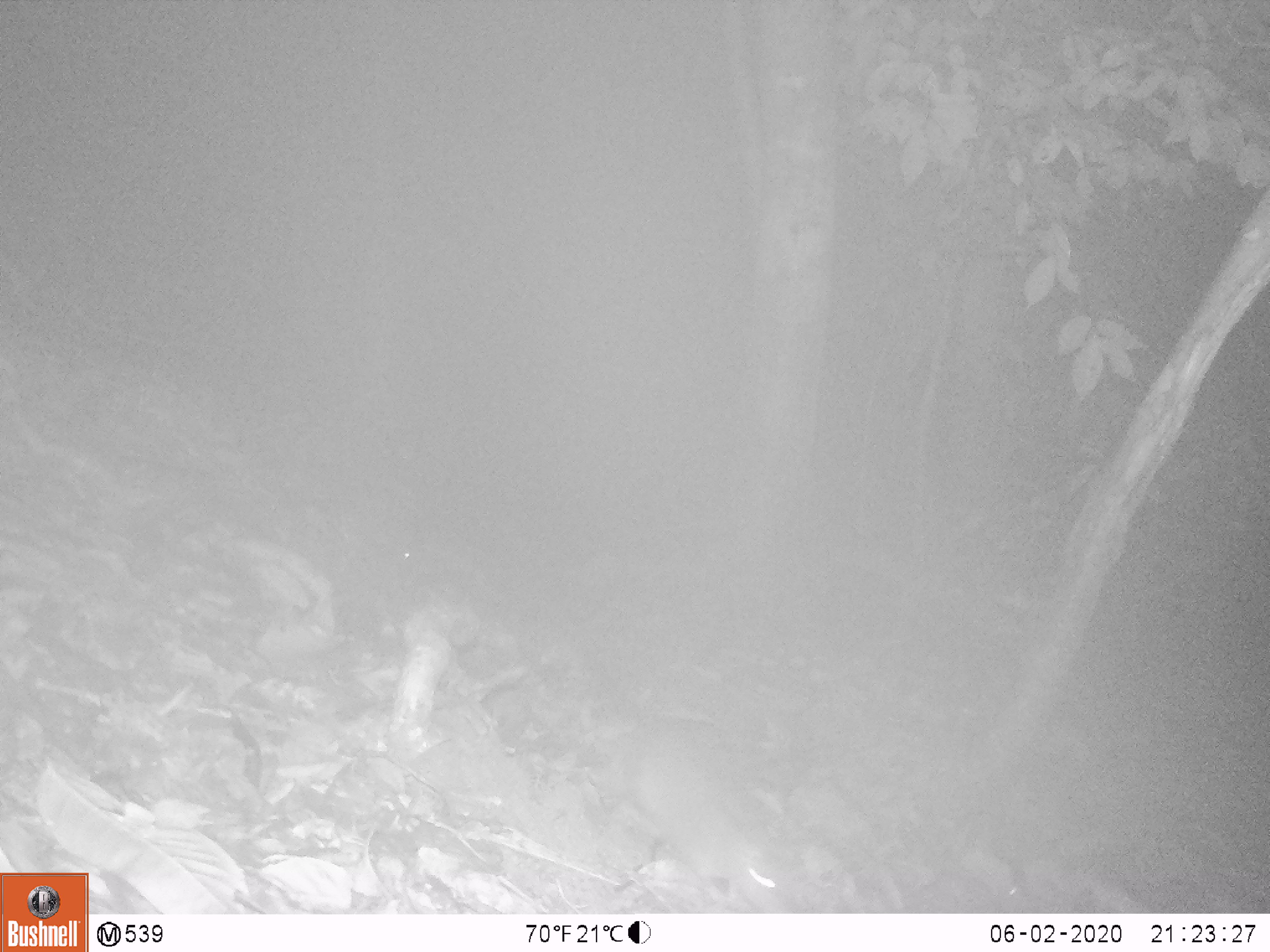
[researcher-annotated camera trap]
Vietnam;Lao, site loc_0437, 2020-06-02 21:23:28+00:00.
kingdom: Animalia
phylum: Chordata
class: Mammalia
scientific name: Mammalia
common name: mammal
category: unidentified small mammal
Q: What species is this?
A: Unidentified small mammal (mammal) (Mammalia).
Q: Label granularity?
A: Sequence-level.